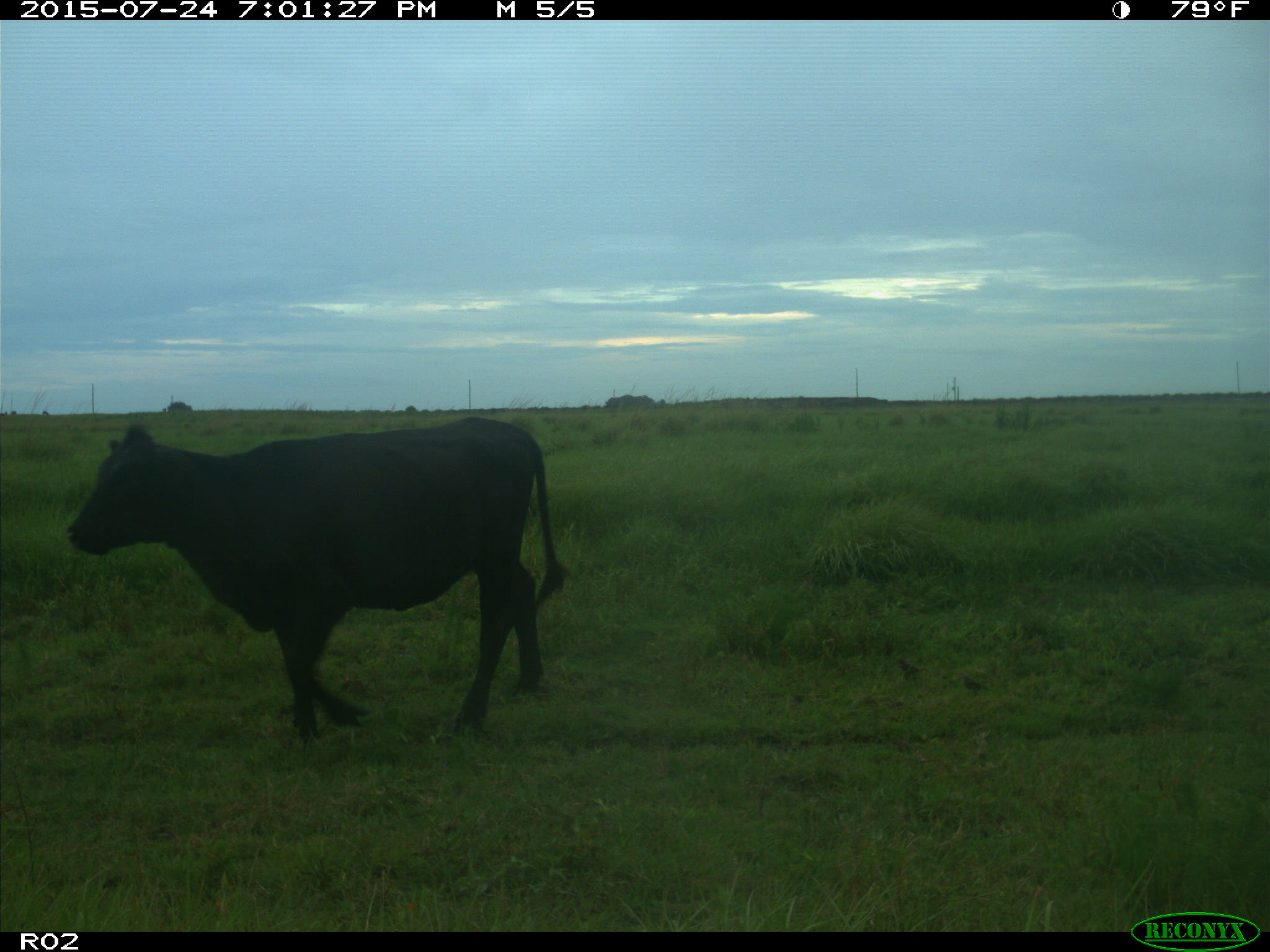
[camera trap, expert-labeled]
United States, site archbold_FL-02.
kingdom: Animalia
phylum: Chordata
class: Mammalia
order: Artiodactyla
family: Bovidae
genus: Bos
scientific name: Bos taurus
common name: domestic cow